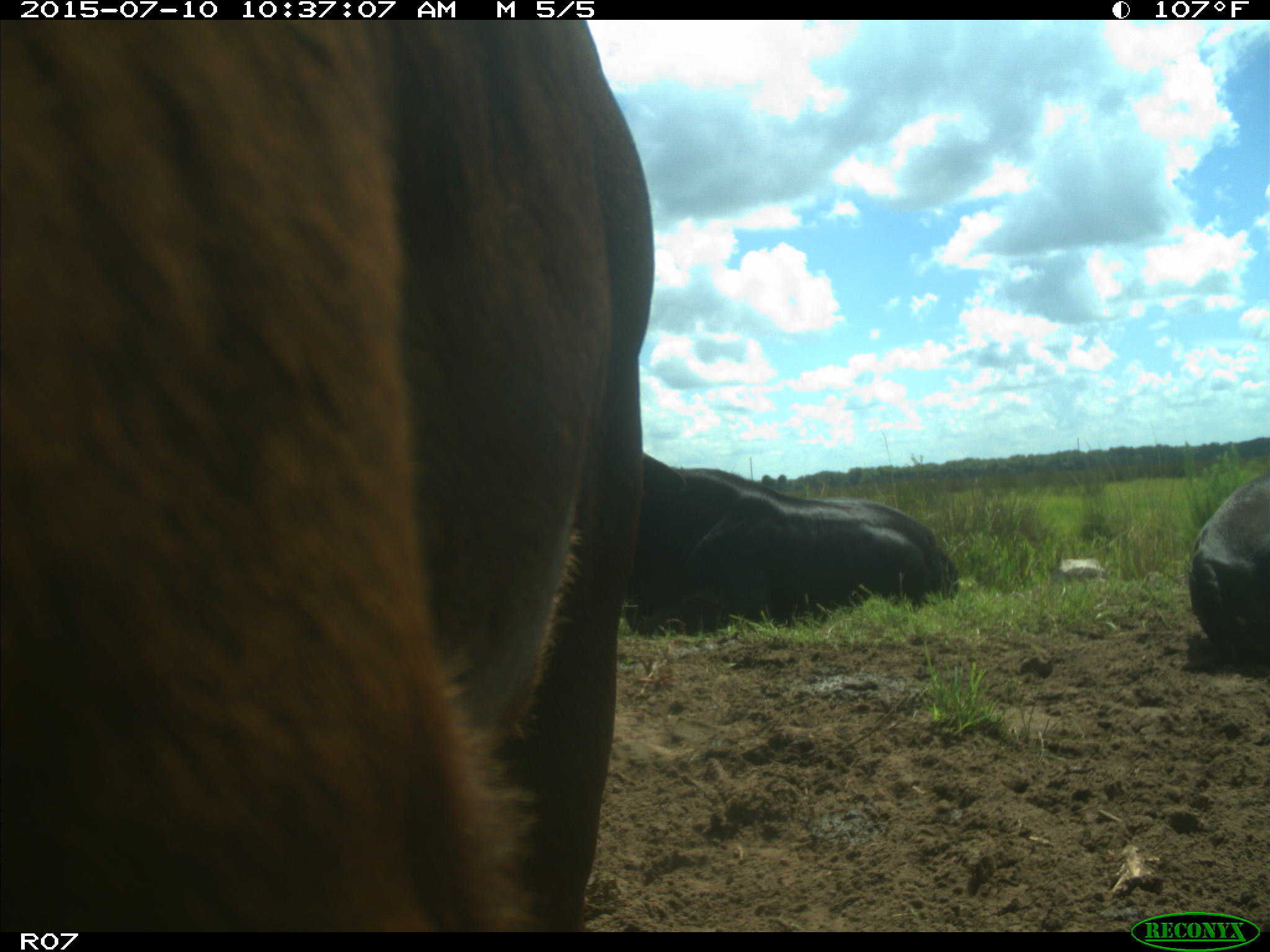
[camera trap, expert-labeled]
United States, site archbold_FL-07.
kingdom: Animalia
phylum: Chordata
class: Mammalia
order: Artiodactyla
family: Bovidae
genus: Bos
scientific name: Bos taurus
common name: domestic cow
Bos taurus (domestic cow).